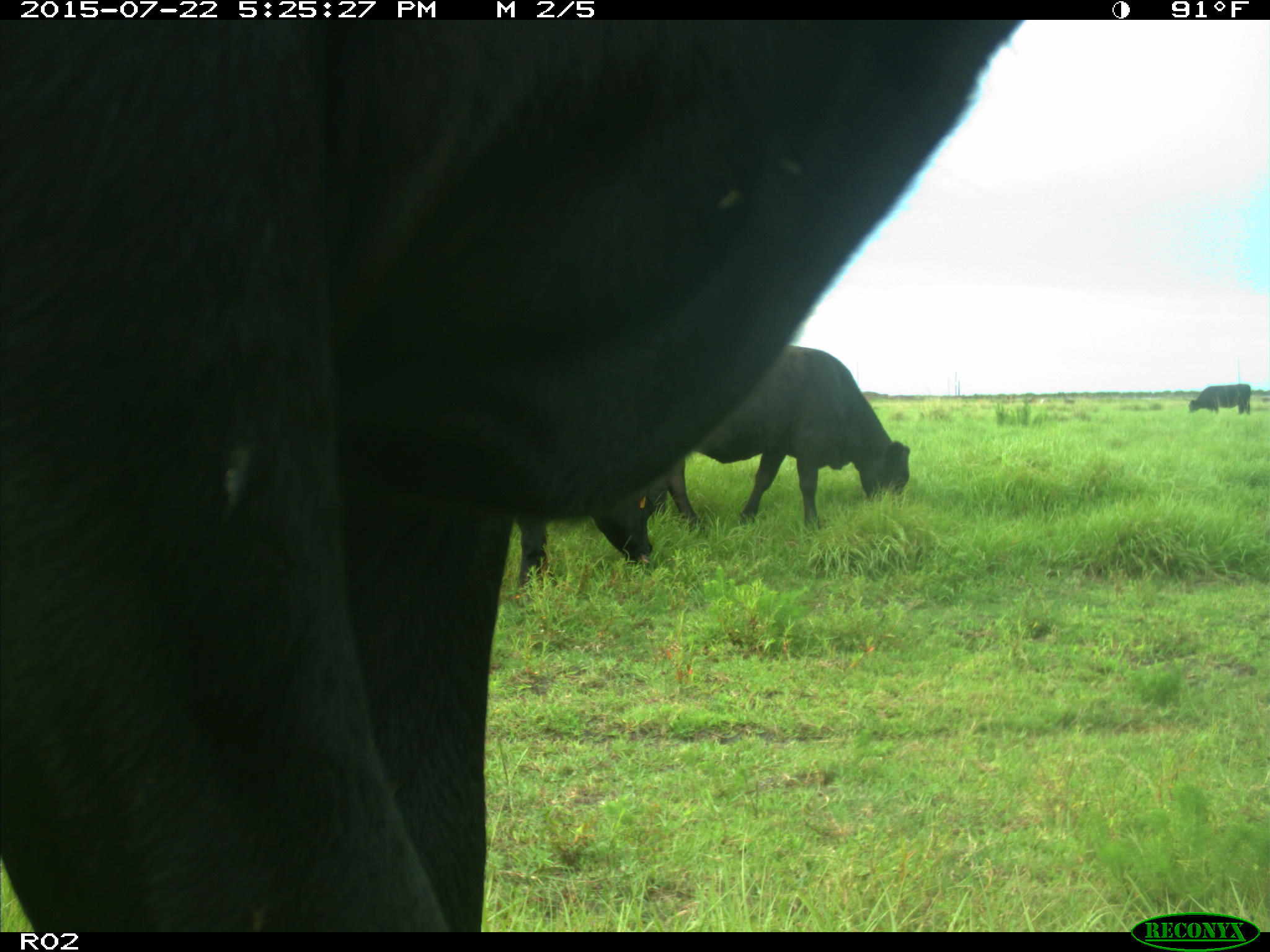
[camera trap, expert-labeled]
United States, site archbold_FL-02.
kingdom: Animalia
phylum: Chordata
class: Mammalia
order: Artiodactyla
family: Bovidae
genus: Bos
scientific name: Bos taurus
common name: domestic cow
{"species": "Bos taurus (domestic cow)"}